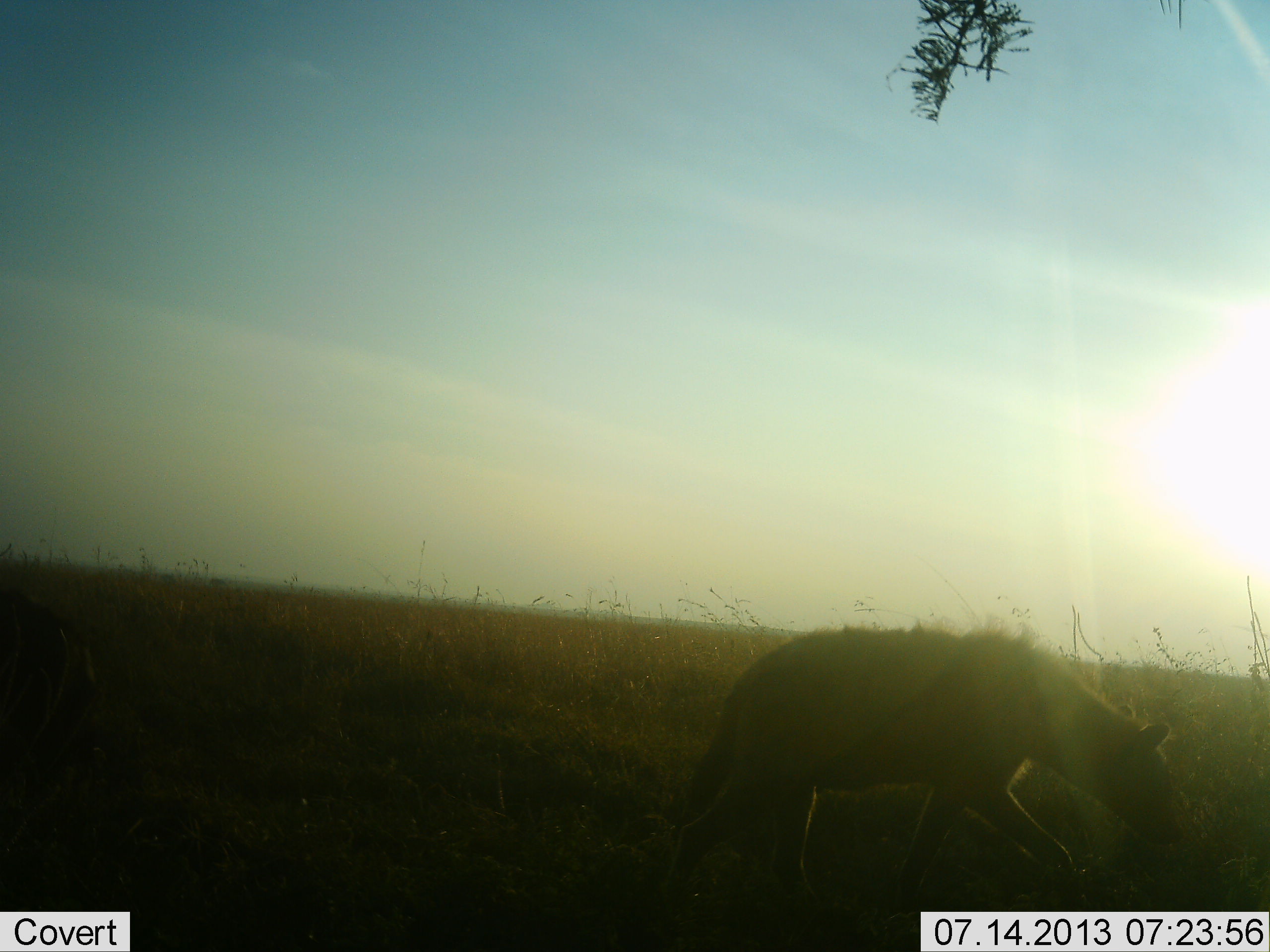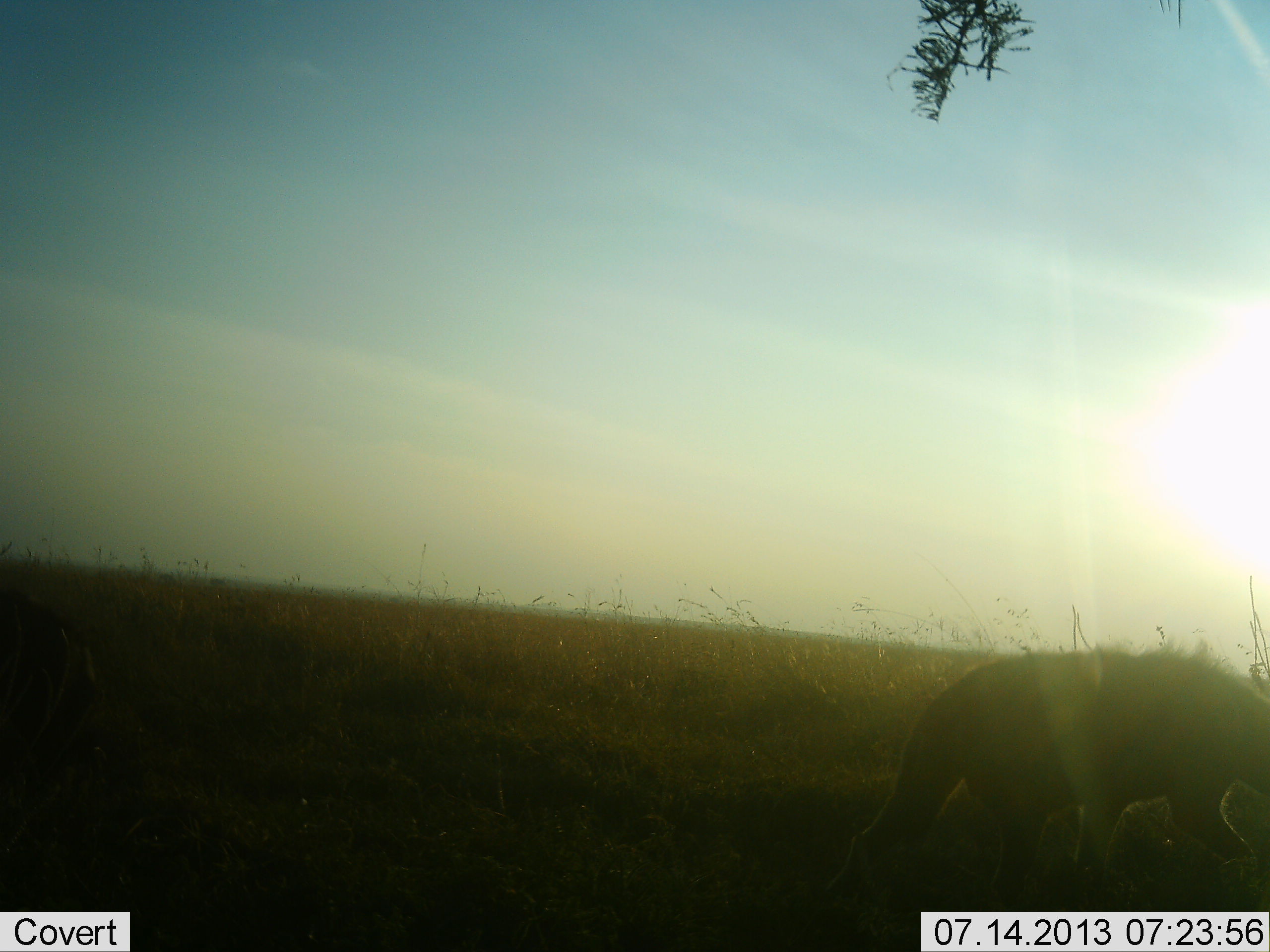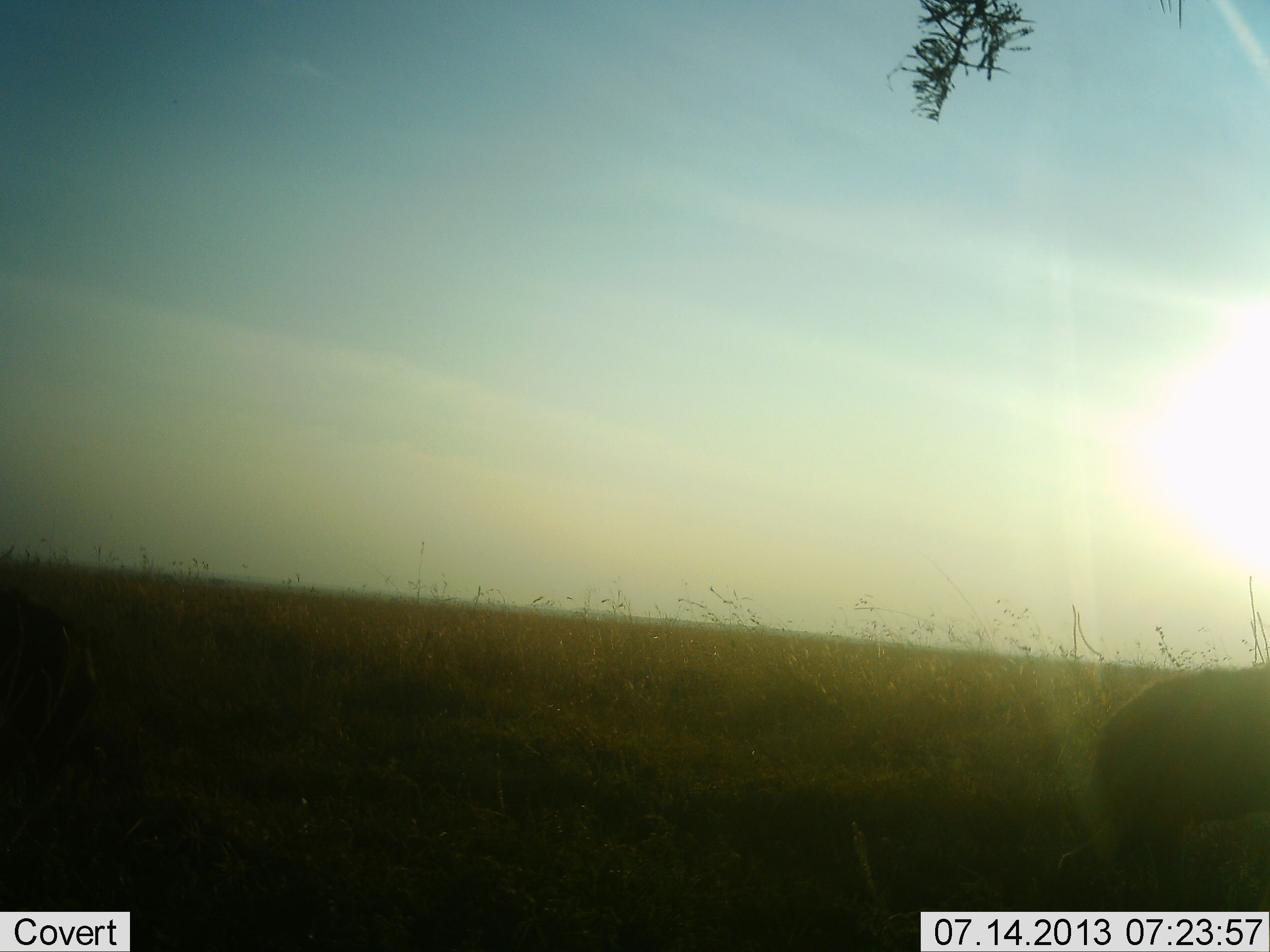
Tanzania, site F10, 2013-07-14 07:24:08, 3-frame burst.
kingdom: Animalia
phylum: Chordata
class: Mammalia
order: Carnivora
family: Hyaenidae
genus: Crocuta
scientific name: Crocuta crocuta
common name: spotted hyena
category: hyenaspotted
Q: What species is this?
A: Hyenaspotted (spotted hyena) (Crocuta crocuta).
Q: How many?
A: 1.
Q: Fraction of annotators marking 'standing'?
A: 0%.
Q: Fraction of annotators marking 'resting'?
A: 0%.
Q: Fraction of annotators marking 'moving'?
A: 100%.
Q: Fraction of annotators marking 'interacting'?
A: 0%.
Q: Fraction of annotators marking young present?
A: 0%.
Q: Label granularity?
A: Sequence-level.